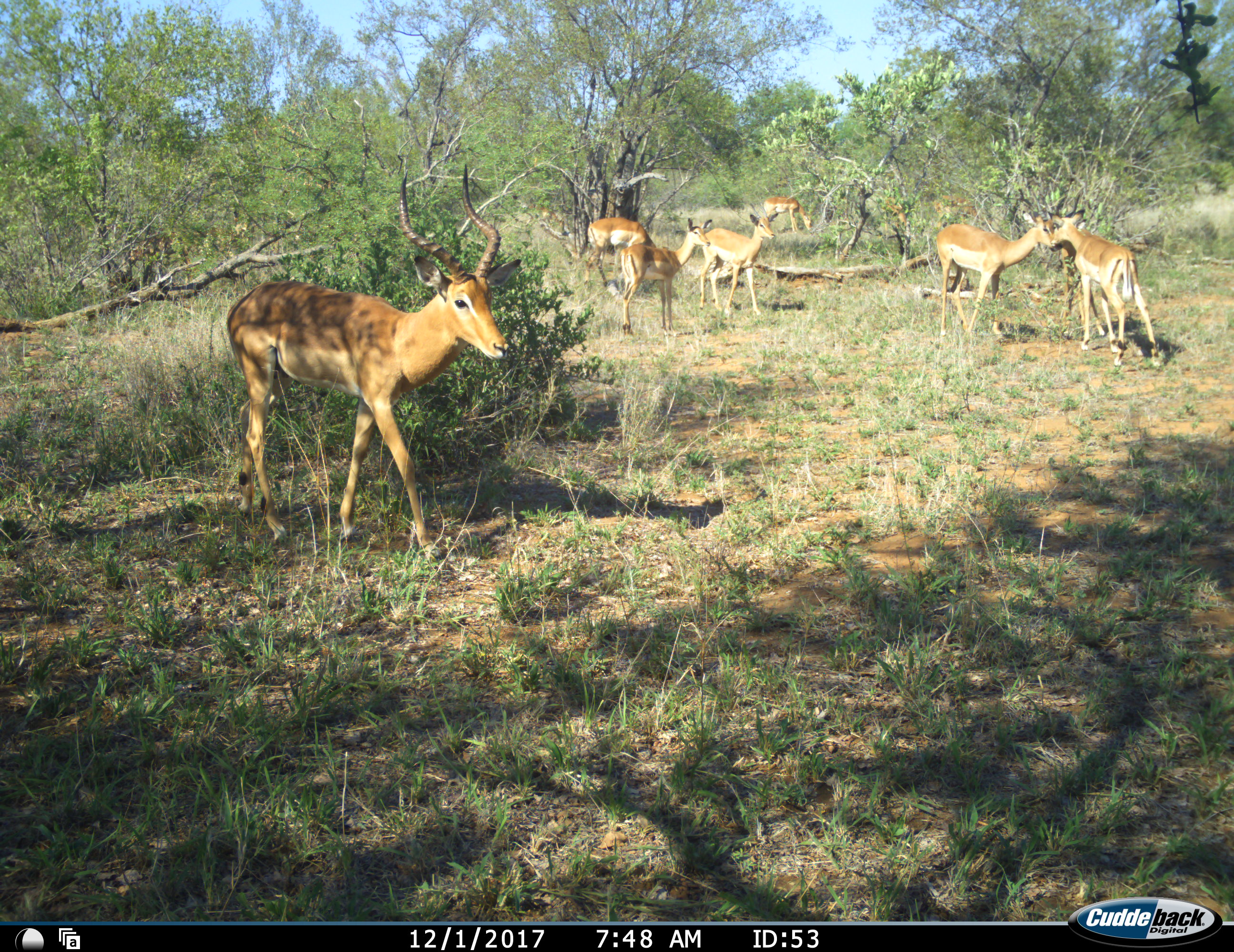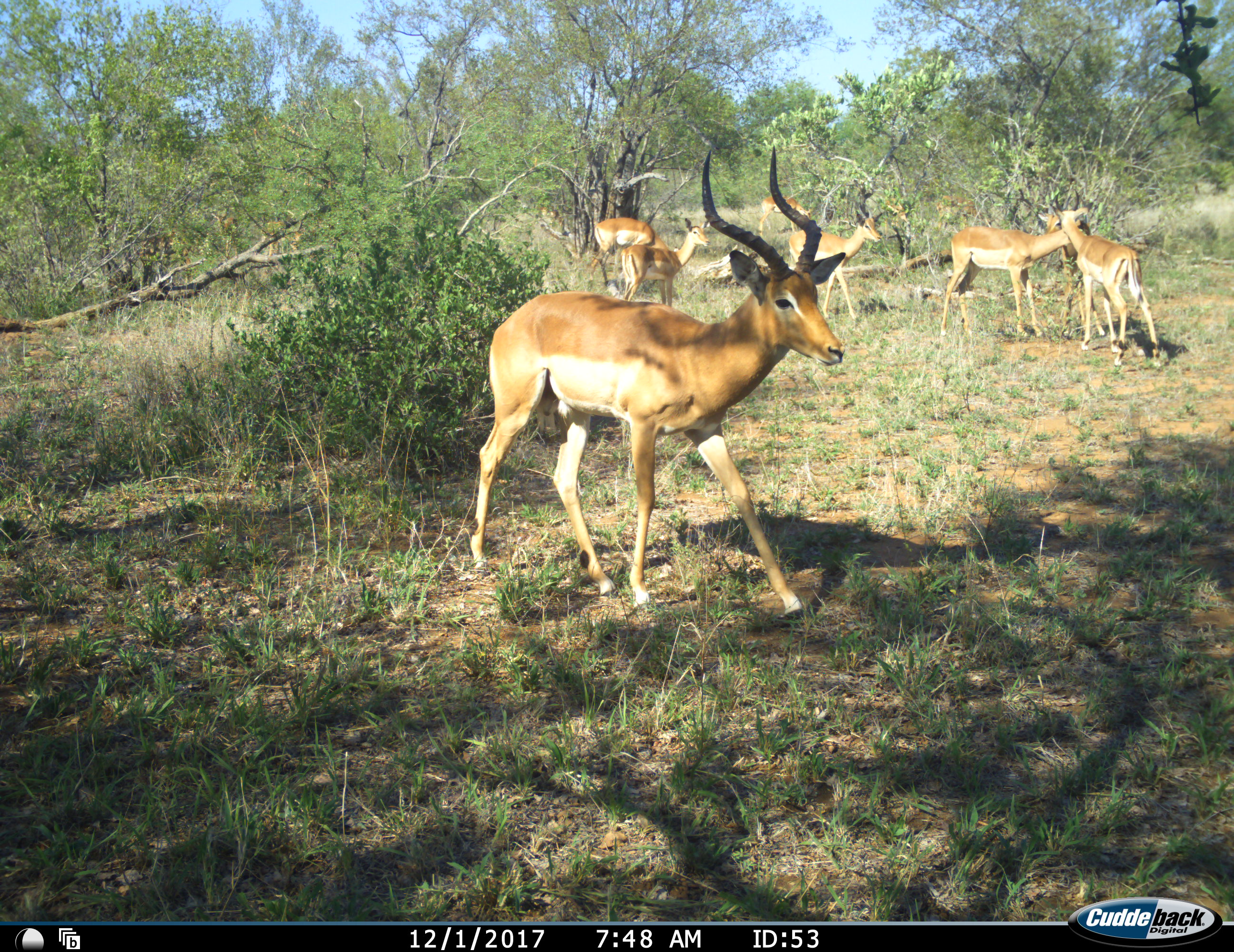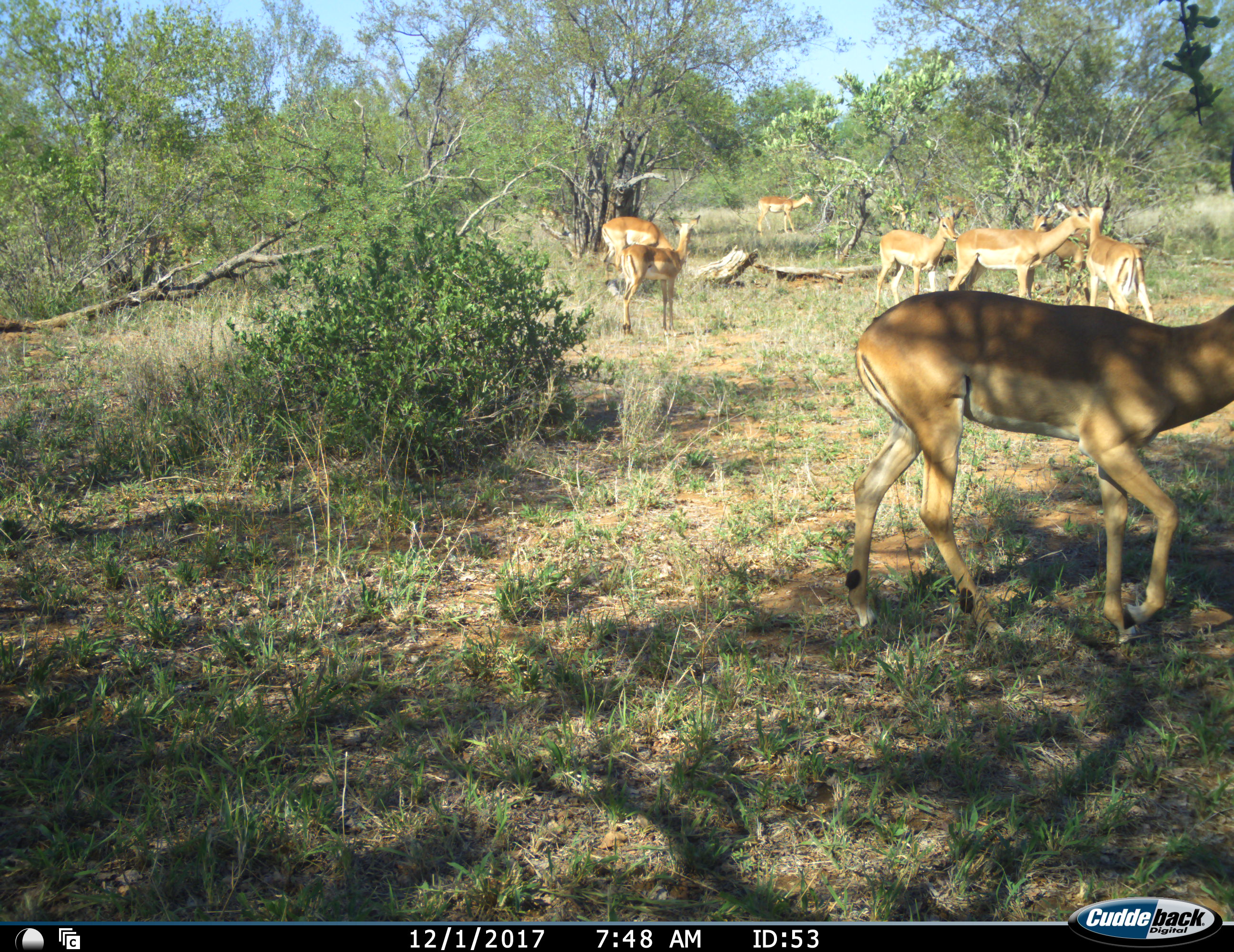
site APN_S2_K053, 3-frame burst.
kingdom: Animalia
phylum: Chordata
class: Mammalia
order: Artiodactyla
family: Bovidae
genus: Aepyceros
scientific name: Aepyceros melampus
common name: impala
Impala (Aepyceros melampus), count 10. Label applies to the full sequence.